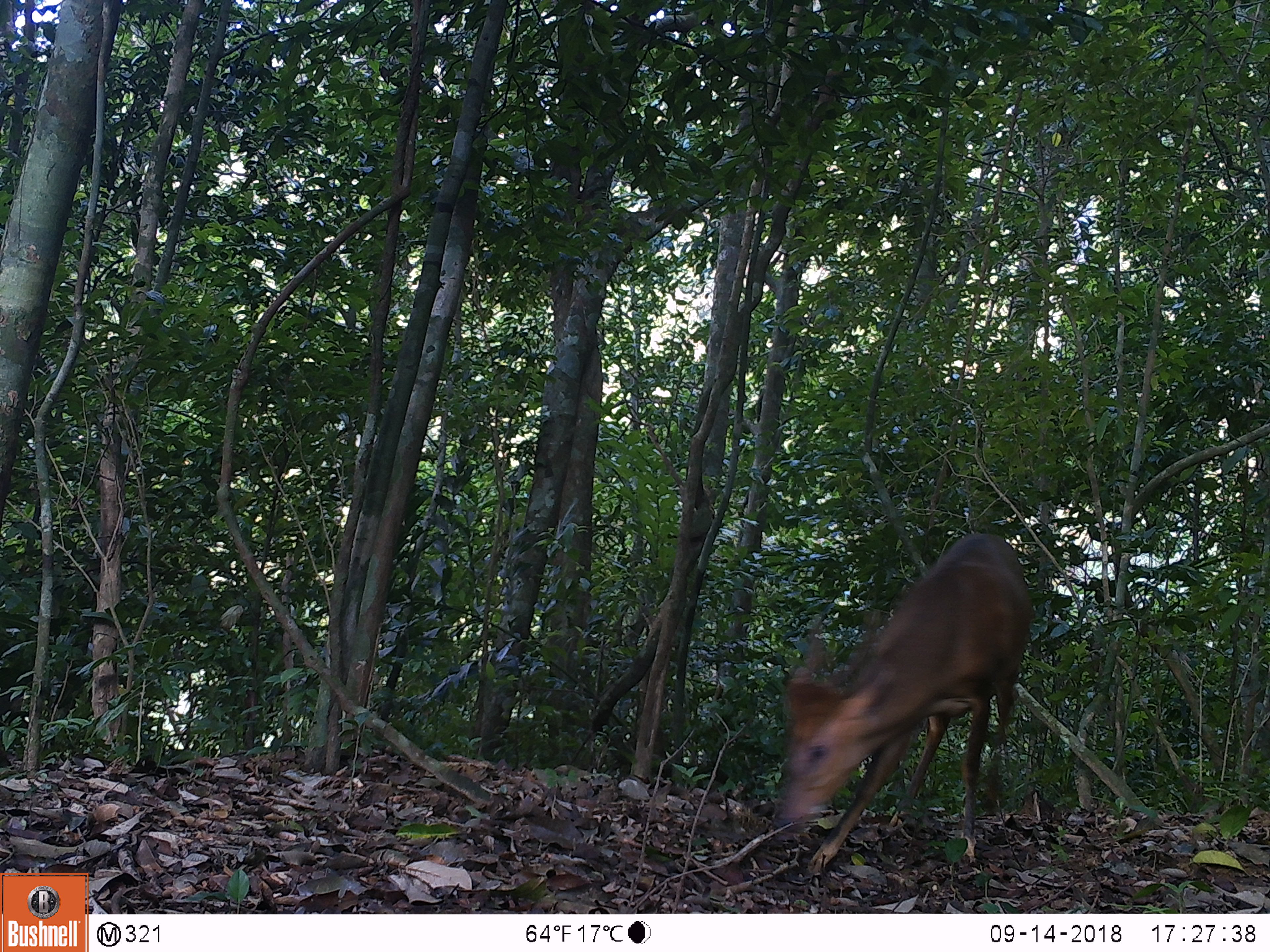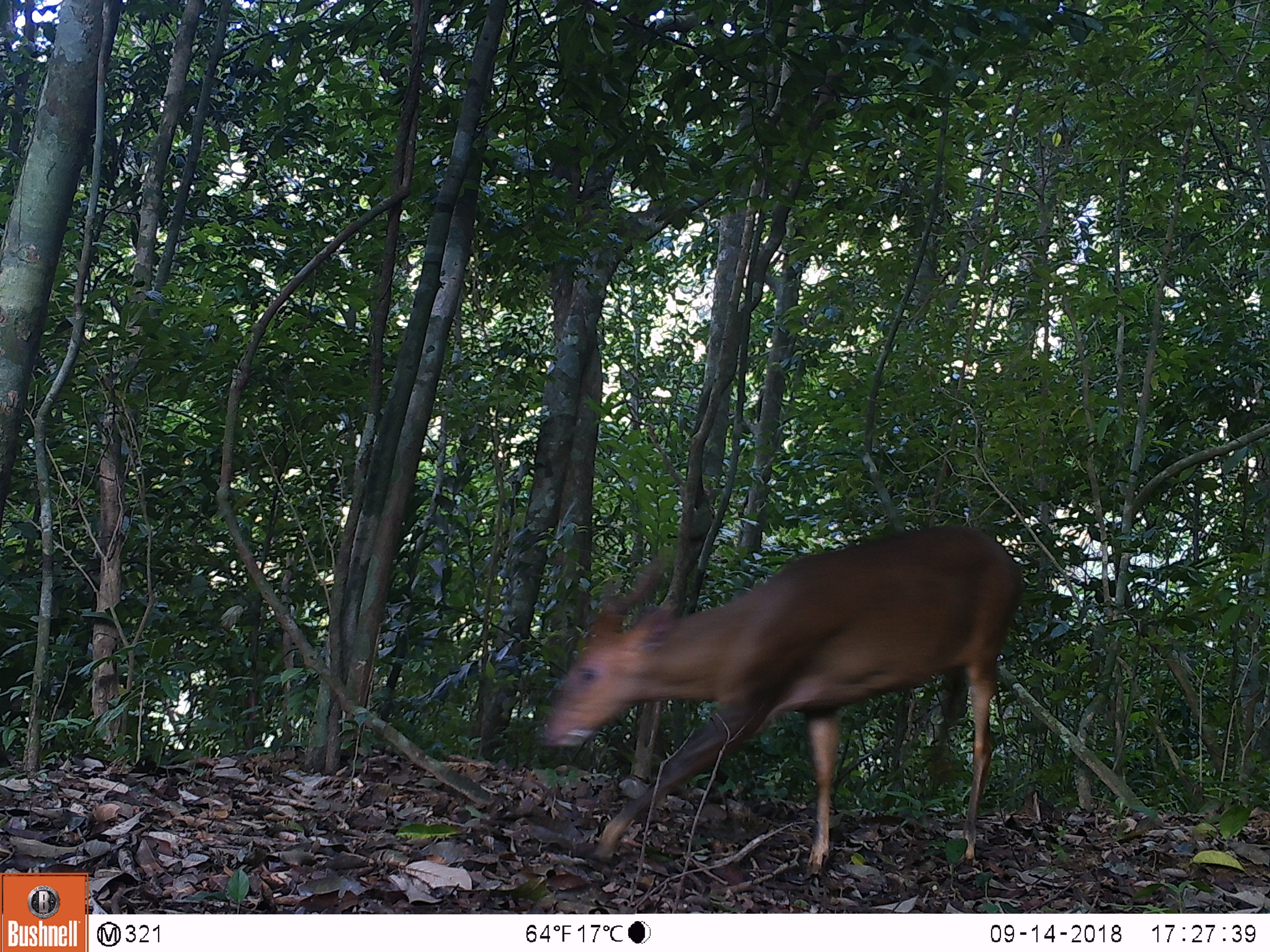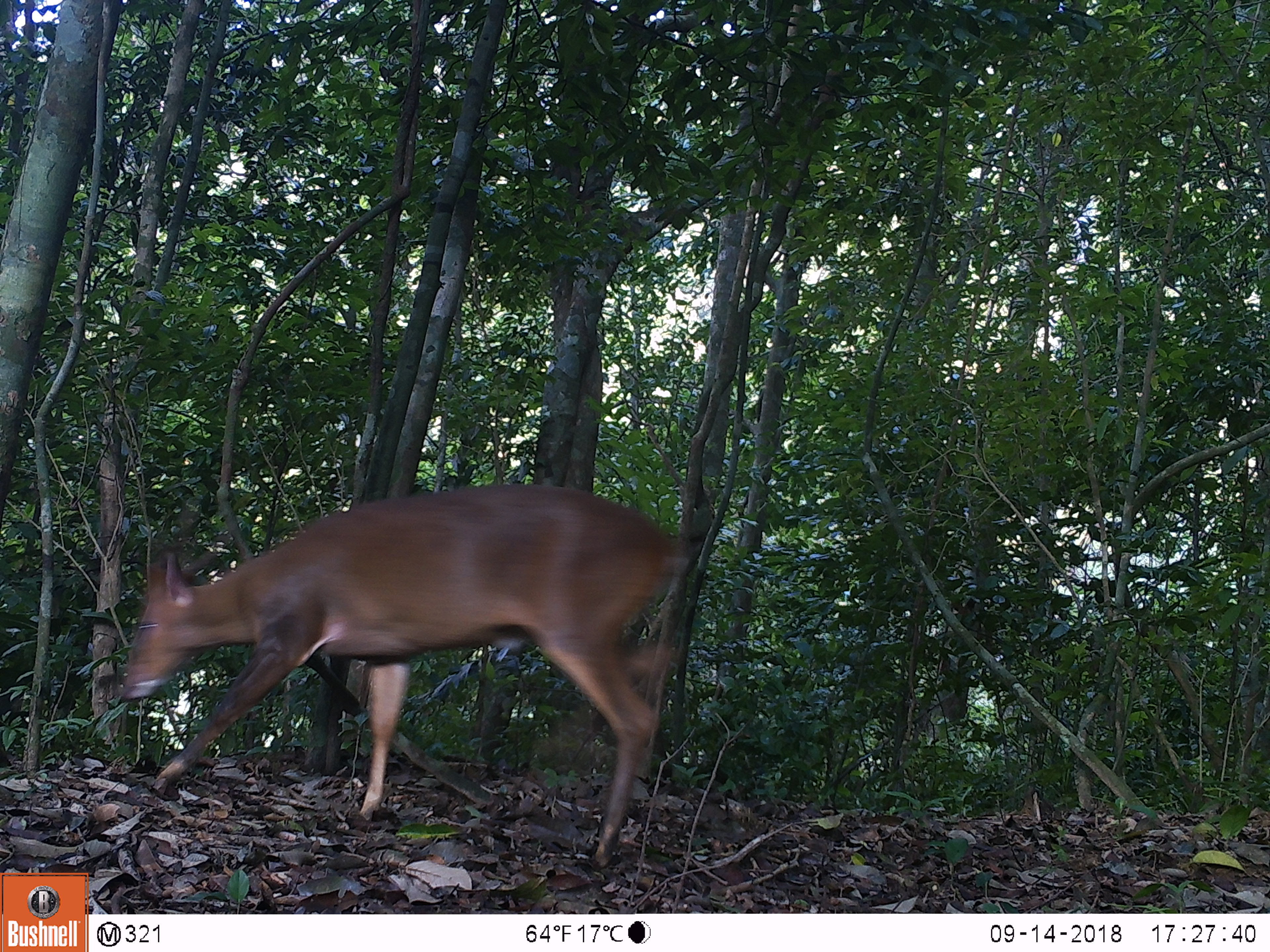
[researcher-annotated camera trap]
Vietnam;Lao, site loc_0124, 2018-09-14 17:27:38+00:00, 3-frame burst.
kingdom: Animalia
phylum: Chordata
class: Mammalia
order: Artiodactyla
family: Cervidae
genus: Muntiacus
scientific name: Muntiacus vuquangensis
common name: large-antlered muntjac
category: large antlered muntjac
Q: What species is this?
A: Large antlered muntjac (large-antlered muntjac) (Muntiacus vuquangensis).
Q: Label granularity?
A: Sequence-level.